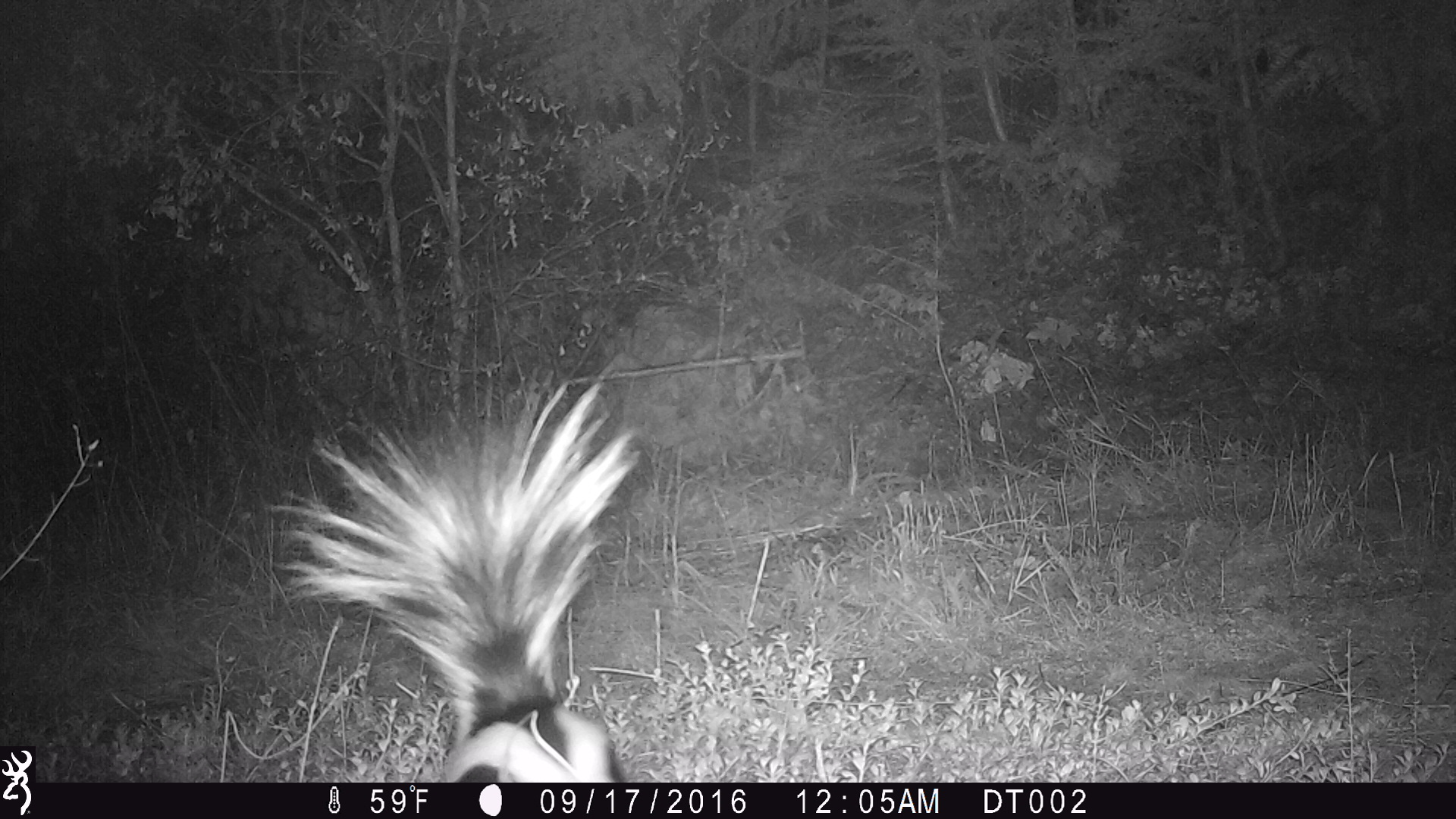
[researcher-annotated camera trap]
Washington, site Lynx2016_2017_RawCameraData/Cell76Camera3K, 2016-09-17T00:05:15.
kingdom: Animalia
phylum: Chordata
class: Mammalia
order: Carnivora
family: Mephitidae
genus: Mephitis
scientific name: Mephitis mephitis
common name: striped skunk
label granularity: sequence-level